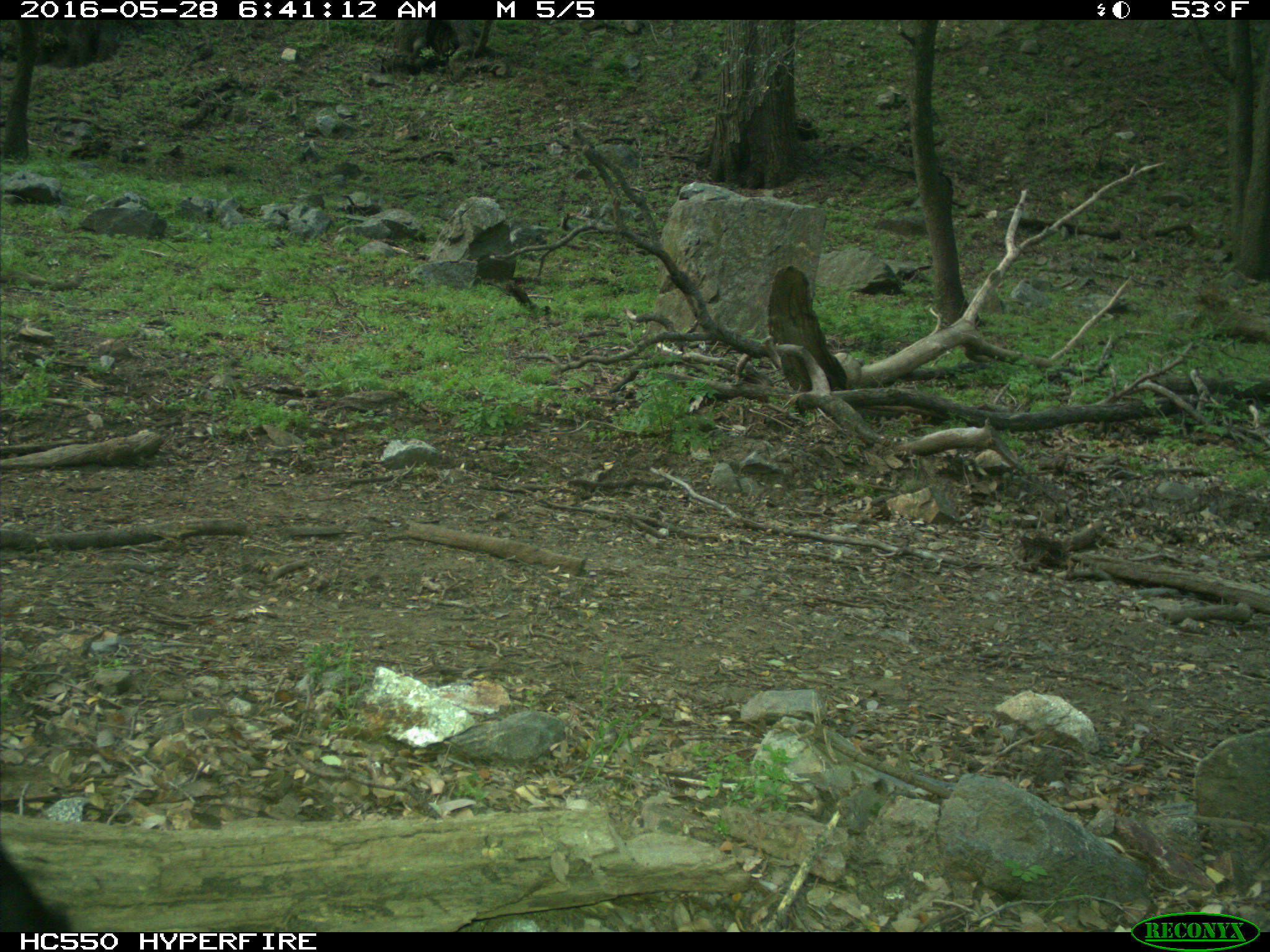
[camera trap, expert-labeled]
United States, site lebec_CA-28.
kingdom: Animalia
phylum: Chordata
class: Mammalia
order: Artiodactyla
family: Bovidae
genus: Bos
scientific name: Bos taurus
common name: domestic cow